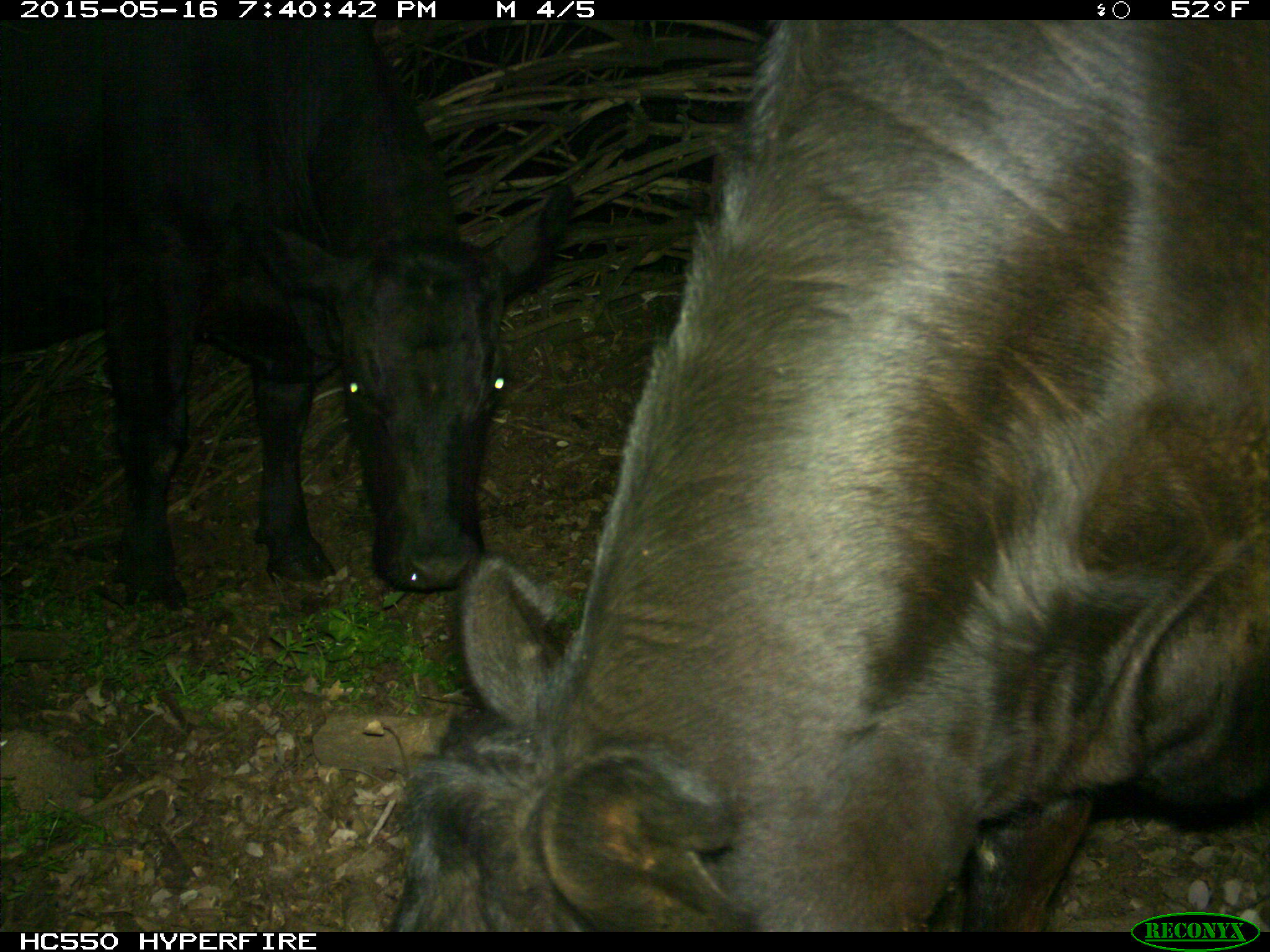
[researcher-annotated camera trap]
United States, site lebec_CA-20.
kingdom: Animalia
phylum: Chordata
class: Mammalia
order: Artiodactyla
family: Bovidae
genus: Bos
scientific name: Bos taurus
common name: domestic cow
Bos taurus (domestic cow).